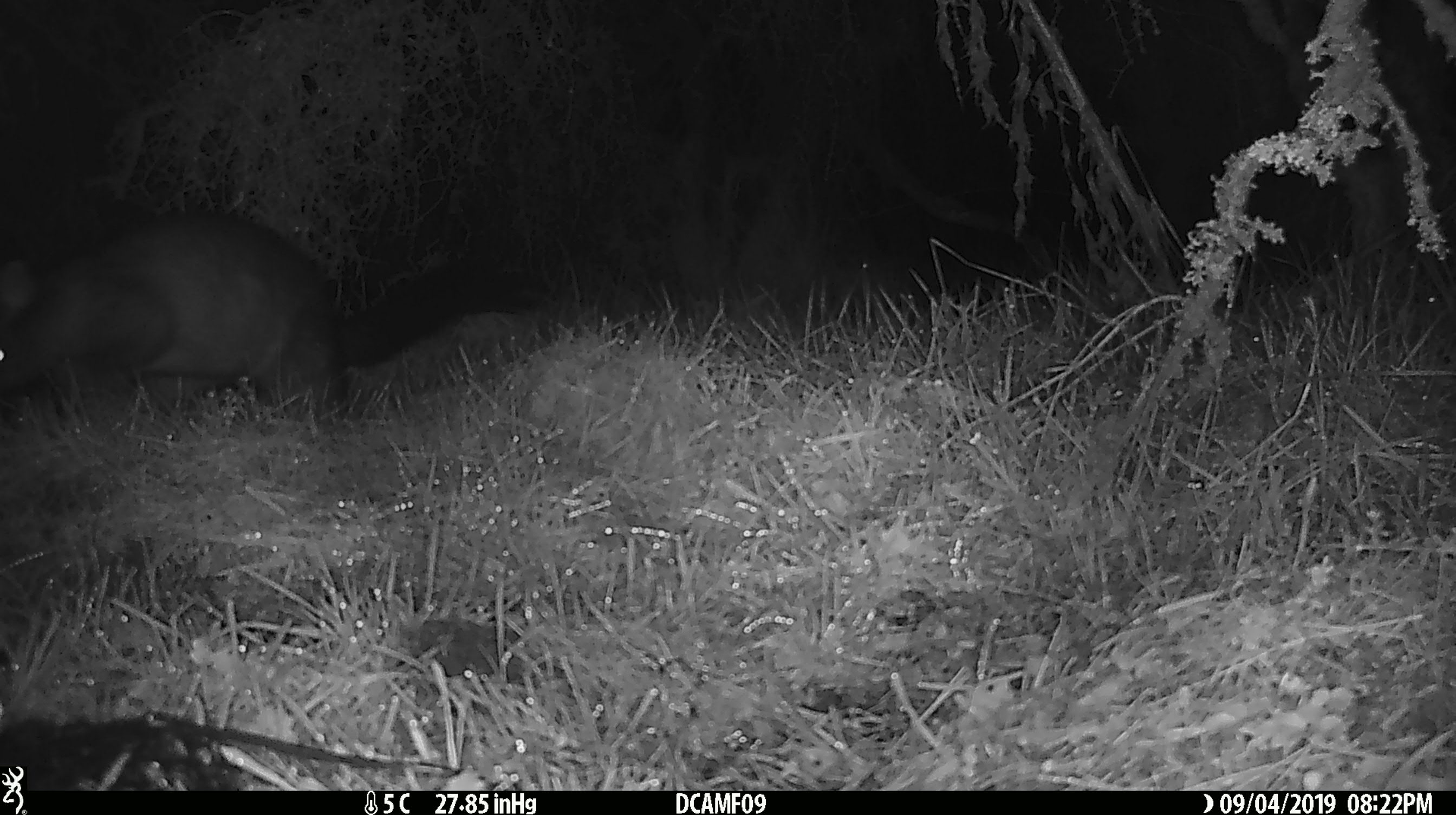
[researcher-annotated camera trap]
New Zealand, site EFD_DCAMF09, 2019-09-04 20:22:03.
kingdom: Animalia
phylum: Chordata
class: Mammalia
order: Diprotodontia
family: Phalangeridae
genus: Trichosurus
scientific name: Trichosurus vulpecula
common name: common brushtail possum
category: possum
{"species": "possum (common brushtail possum) (Trichosurus vulpecula)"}